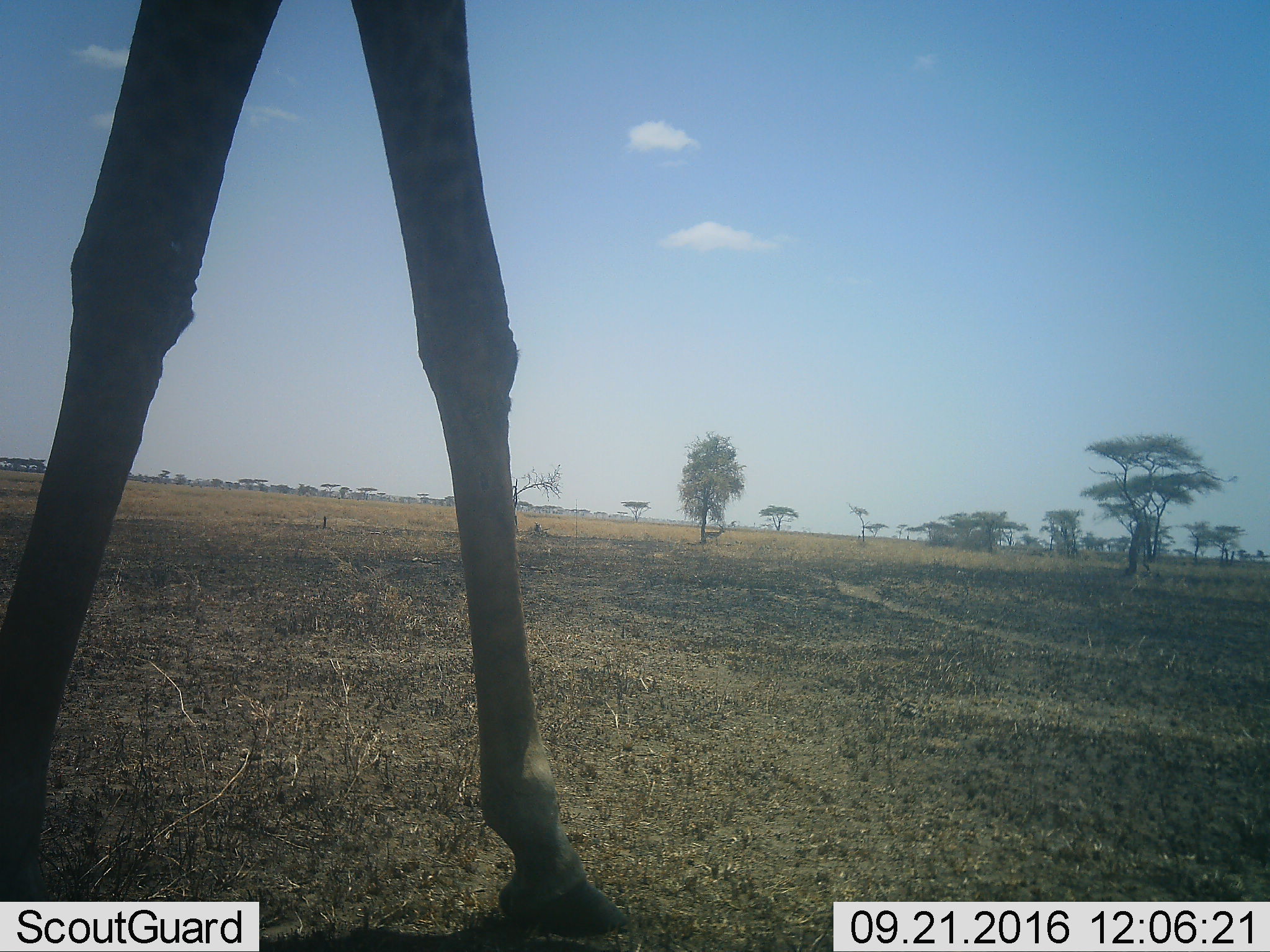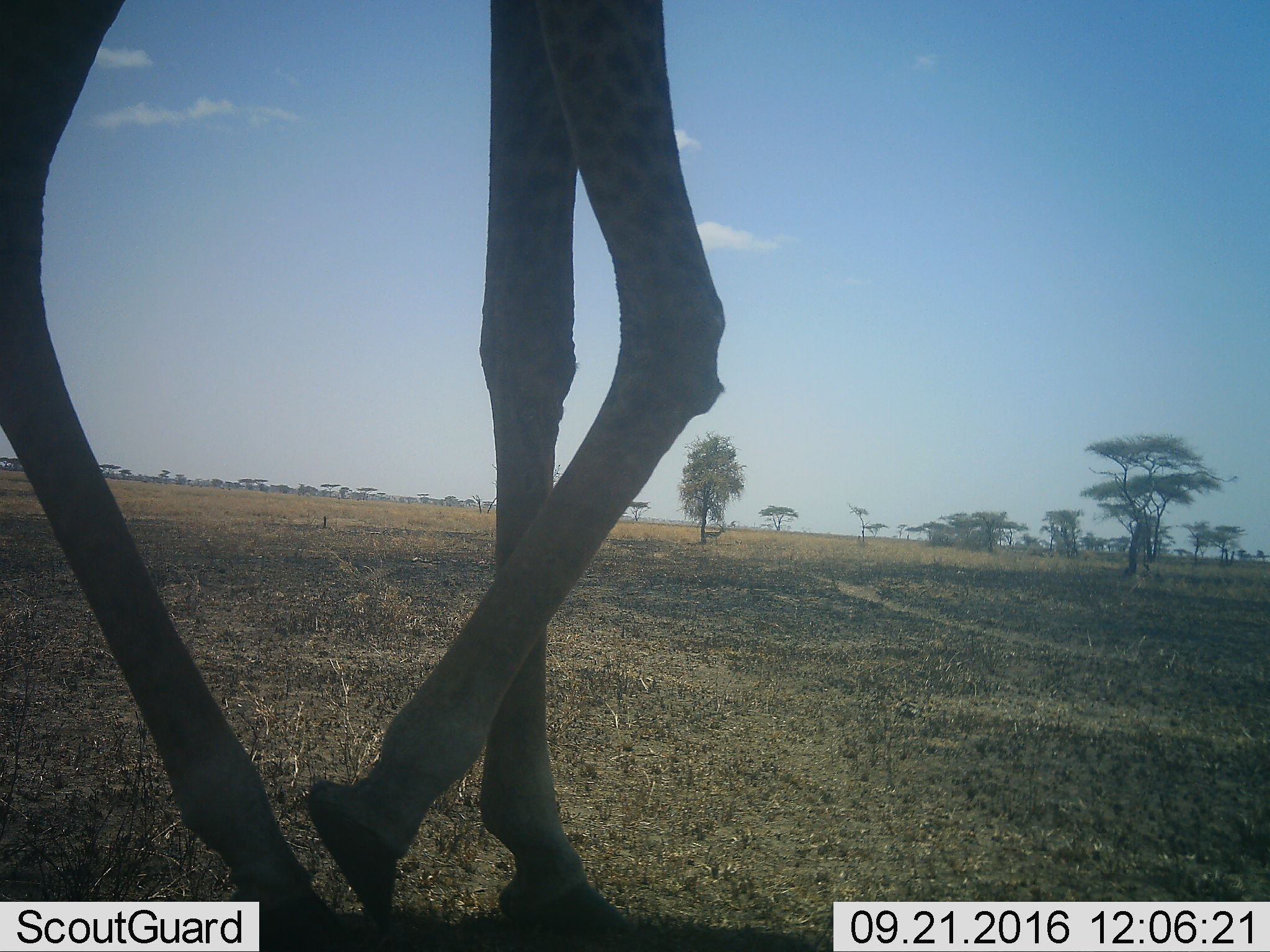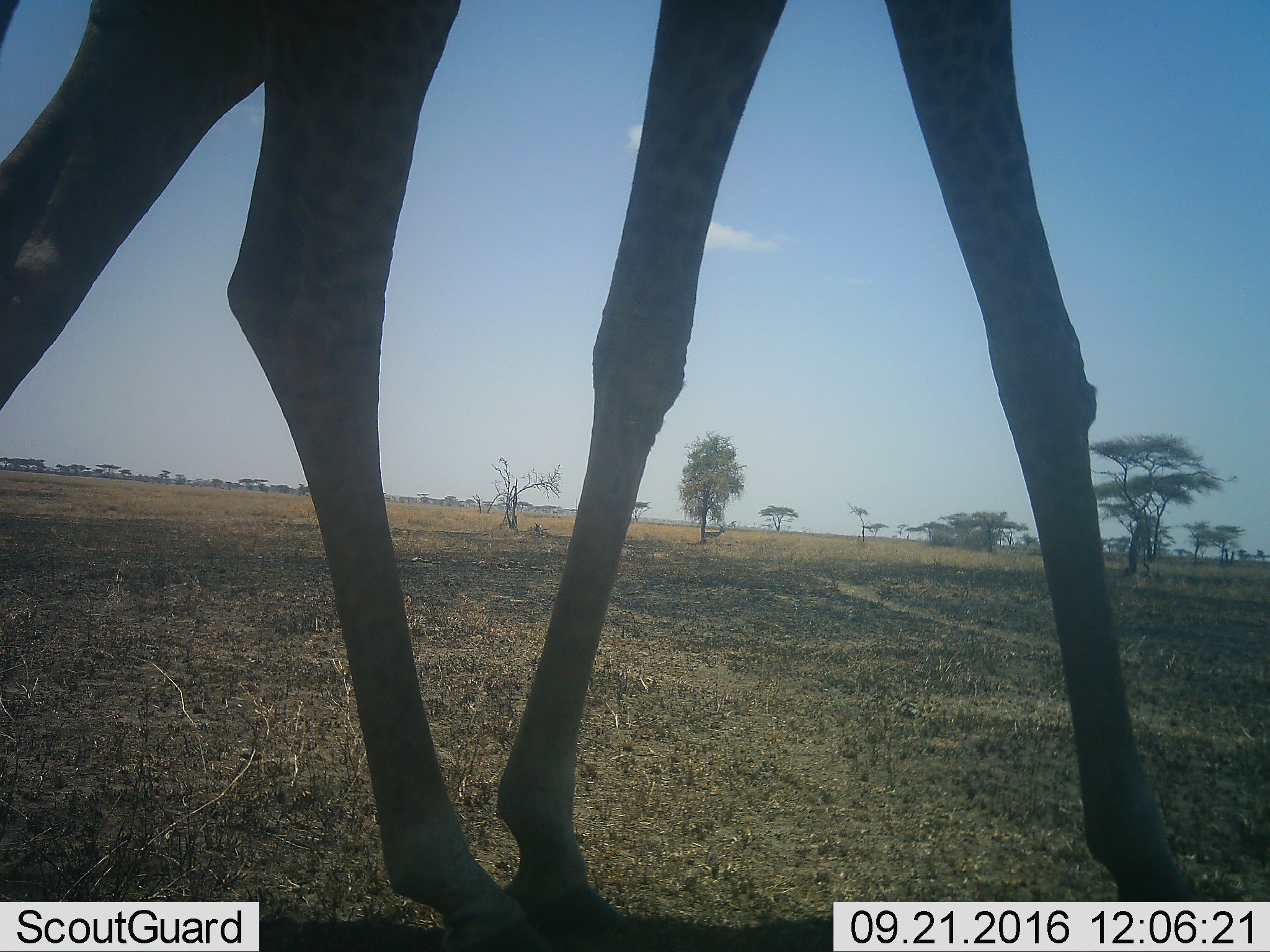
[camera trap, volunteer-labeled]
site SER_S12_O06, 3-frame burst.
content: unidentified animal